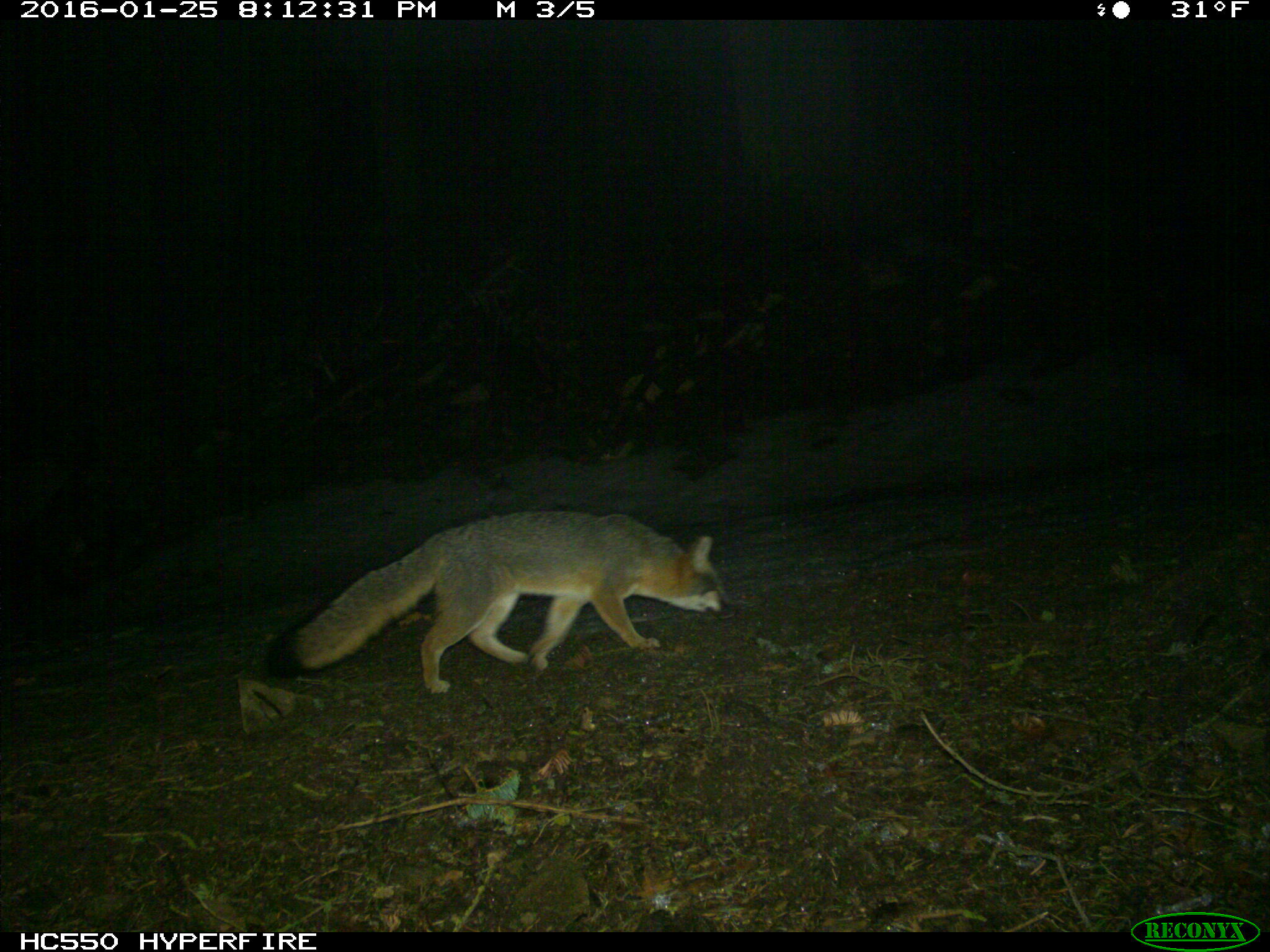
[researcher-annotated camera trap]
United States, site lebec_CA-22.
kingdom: Animalia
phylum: Chordata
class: Mammalia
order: Carnivora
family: Canidae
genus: Urocyon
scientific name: Urocyon cinereoargenteus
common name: gray fox